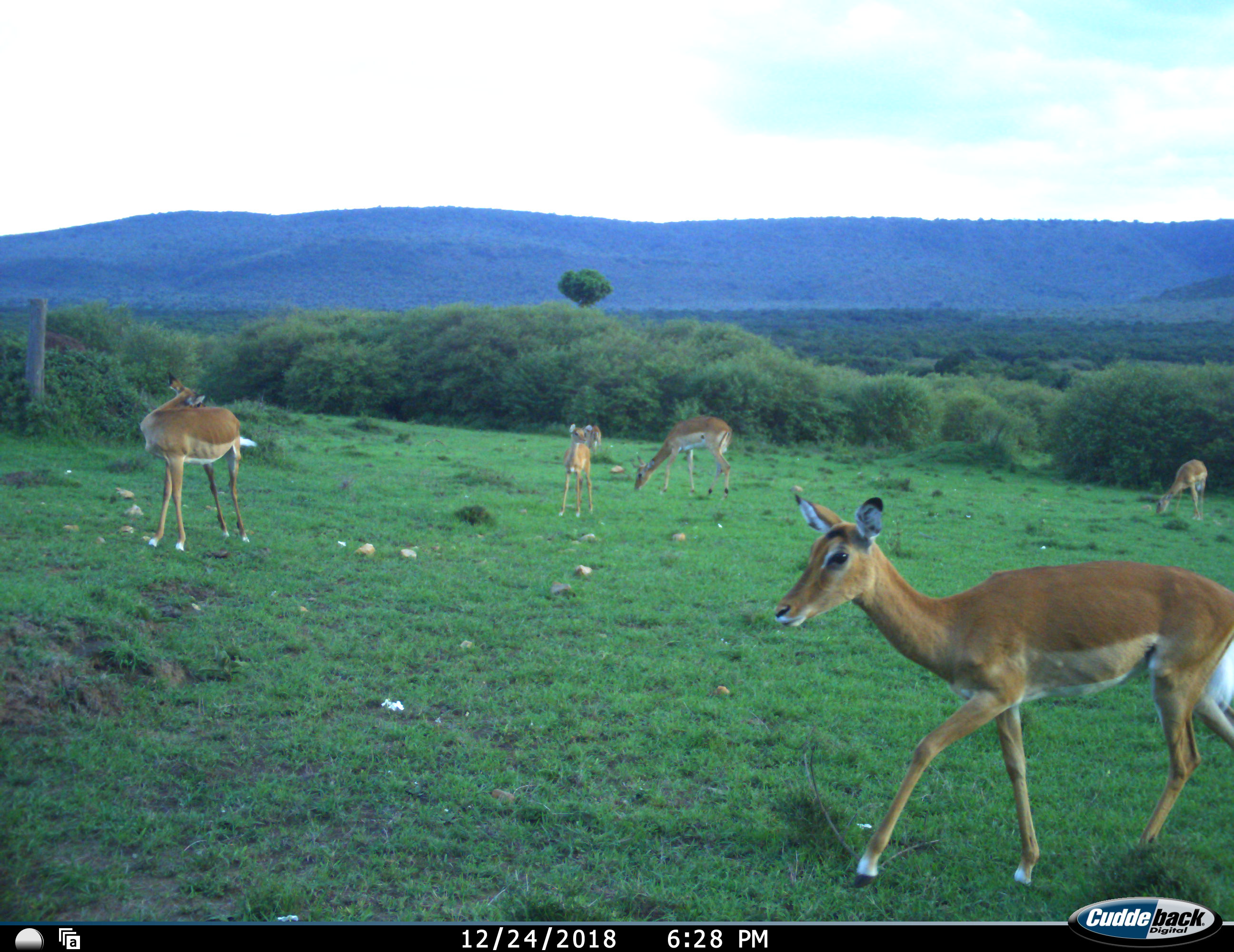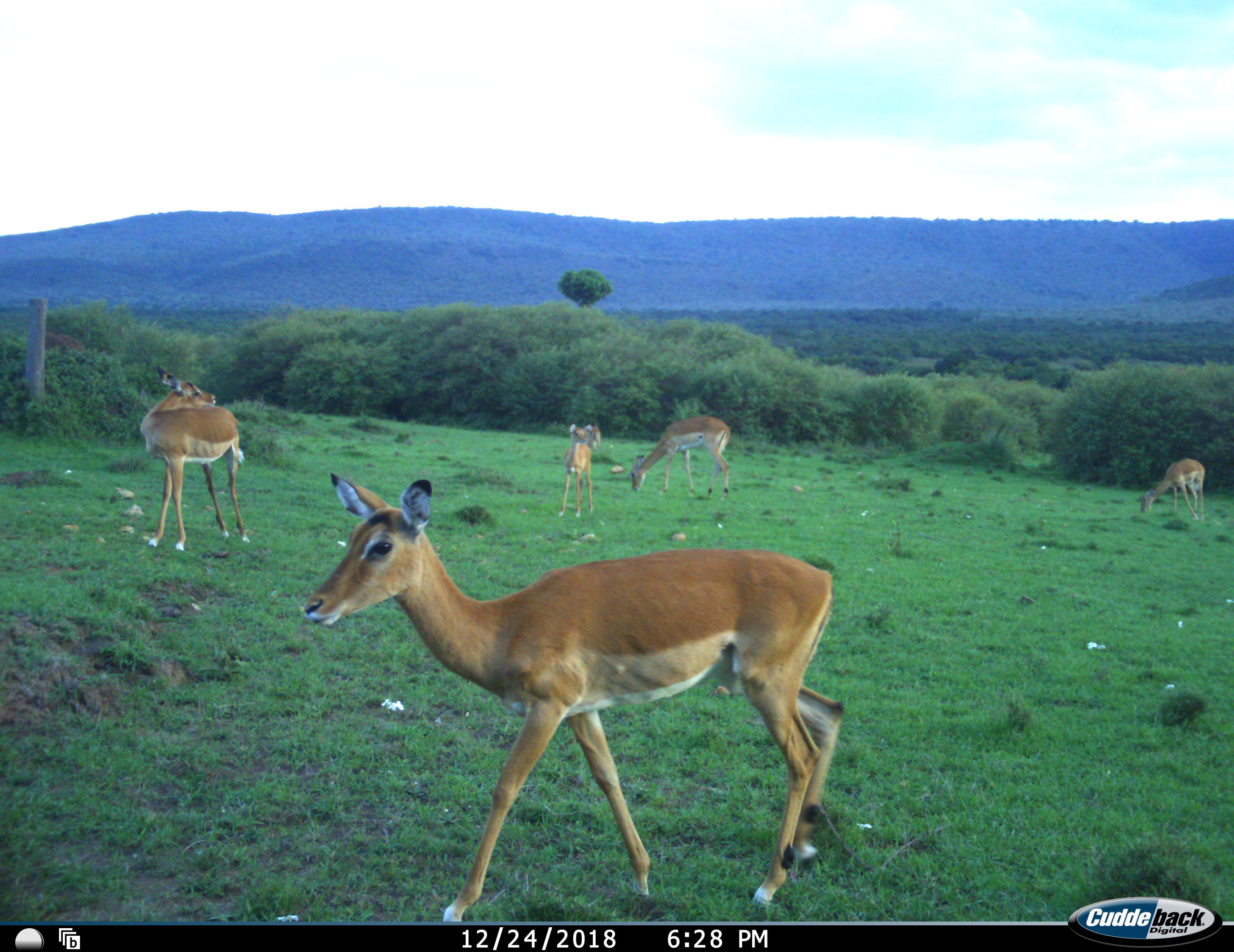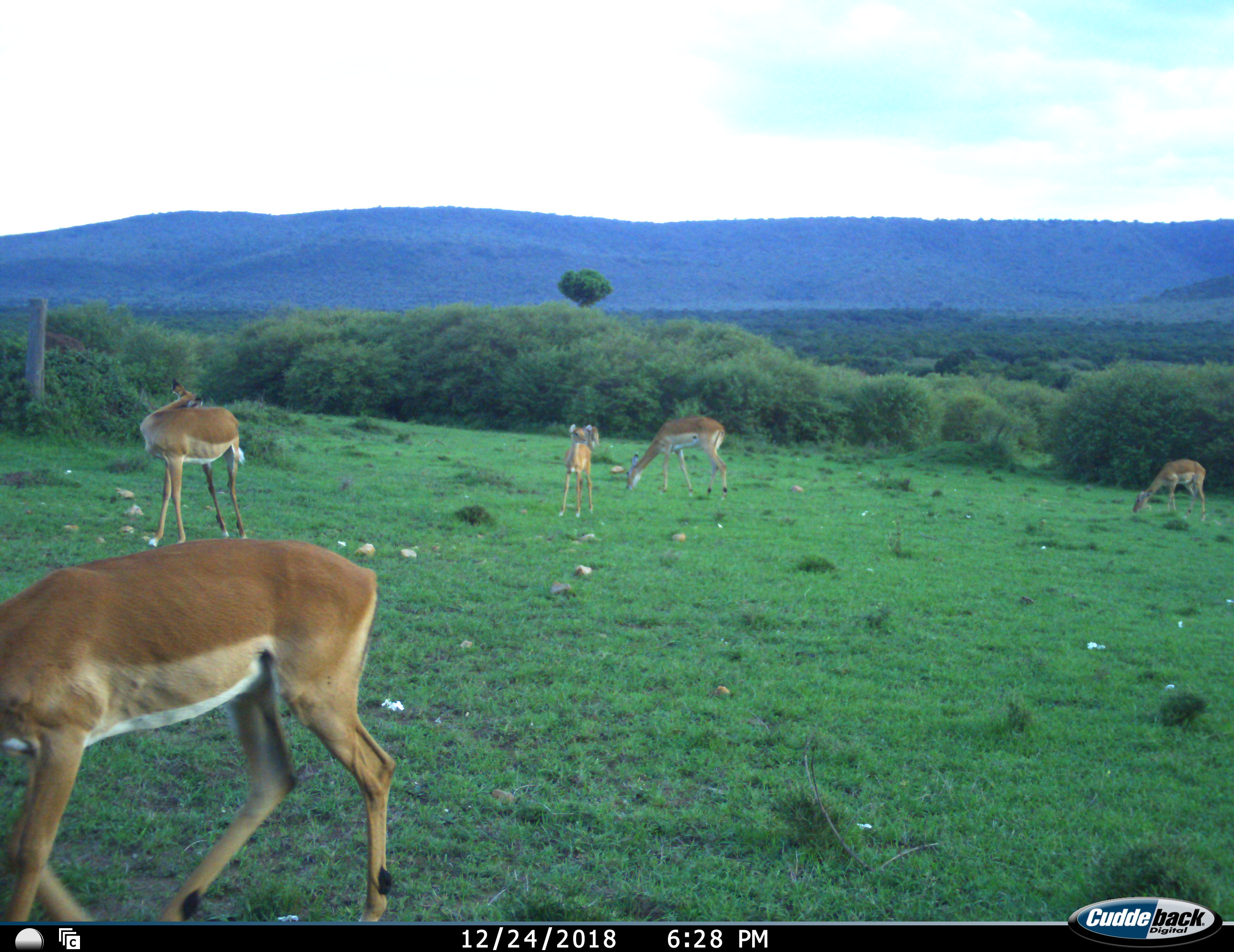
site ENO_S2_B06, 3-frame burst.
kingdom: Animalia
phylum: Chordata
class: Mammalia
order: Artiodactyla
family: Bovidae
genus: Aepyceros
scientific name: Aepyceros melampus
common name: impala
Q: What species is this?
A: Impala (Aepyceros melampus).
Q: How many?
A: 6.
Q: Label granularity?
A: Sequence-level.